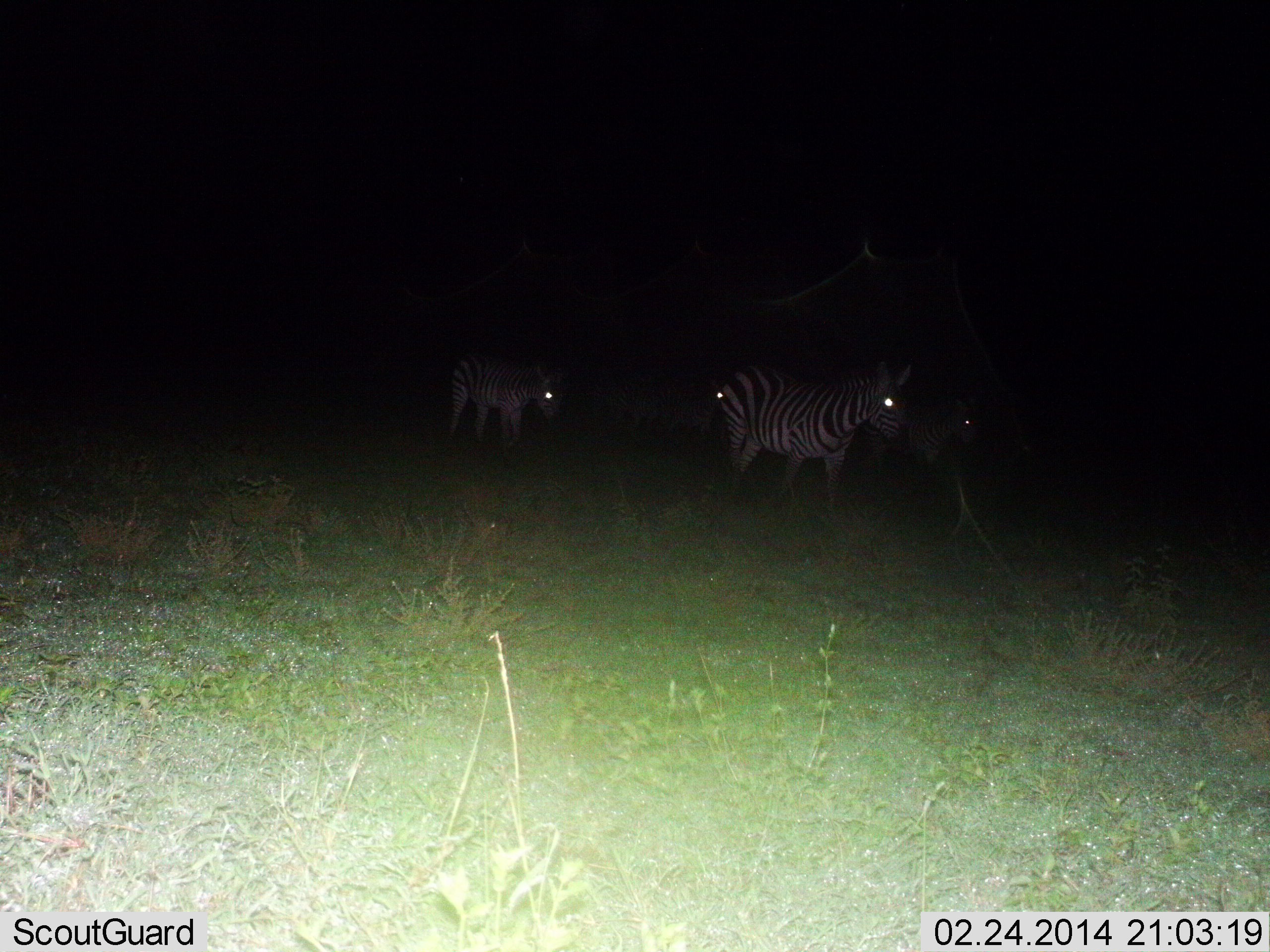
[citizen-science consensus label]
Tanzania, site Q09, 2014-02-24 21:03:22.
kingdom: Animalia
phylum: Chordata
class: Mammalia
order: Perissodactyla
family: Equidae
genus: Equus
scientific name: Equus quagga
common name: plains zebra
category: zebra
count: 4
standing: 40%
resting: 0%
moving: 50%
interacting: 10%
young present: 0%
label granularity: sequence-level